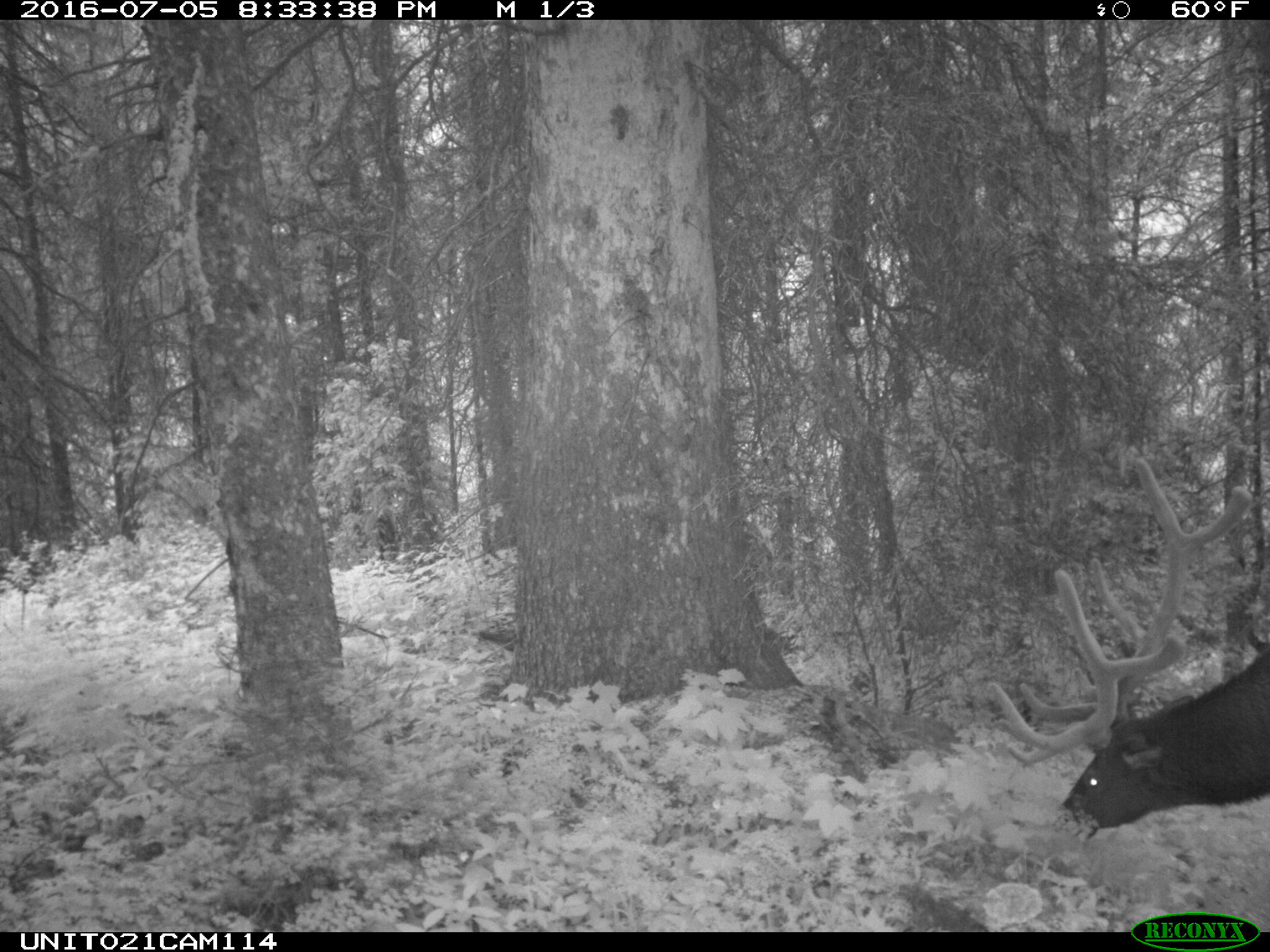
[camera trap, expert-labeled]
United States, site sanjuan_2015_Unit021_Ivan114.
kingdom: Animalia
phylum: Chordata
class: Mammalia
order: Artiodactyla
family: Cervidae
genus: Cervus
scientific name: Cervus elaphus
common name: red deer